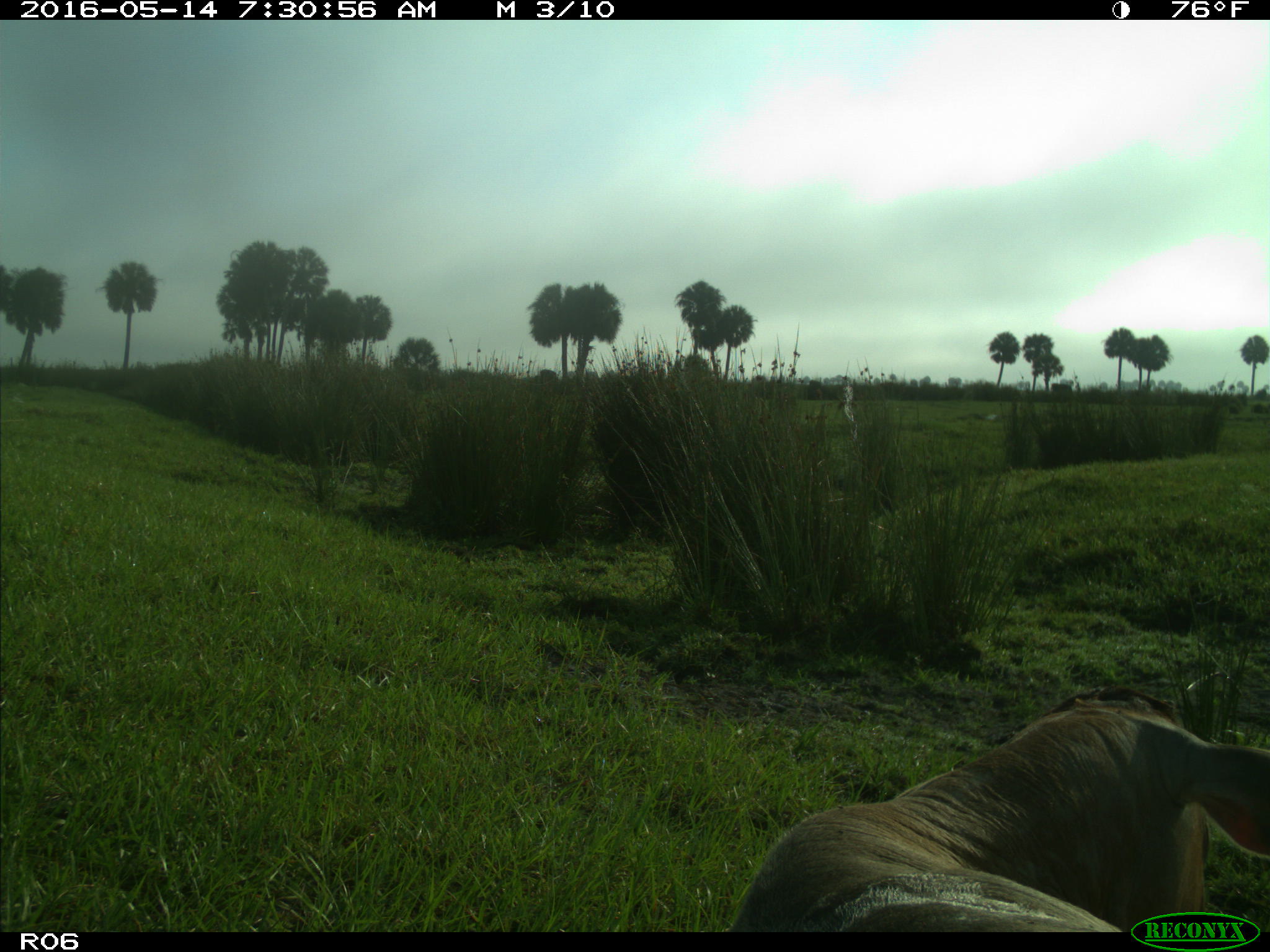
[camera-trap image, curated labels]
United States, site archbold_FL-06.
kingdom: Animalia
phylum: Chordata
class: Mammalia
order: Artiodactyla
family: Bovidae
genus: Bos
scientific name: Bos taurus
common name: domestic cow